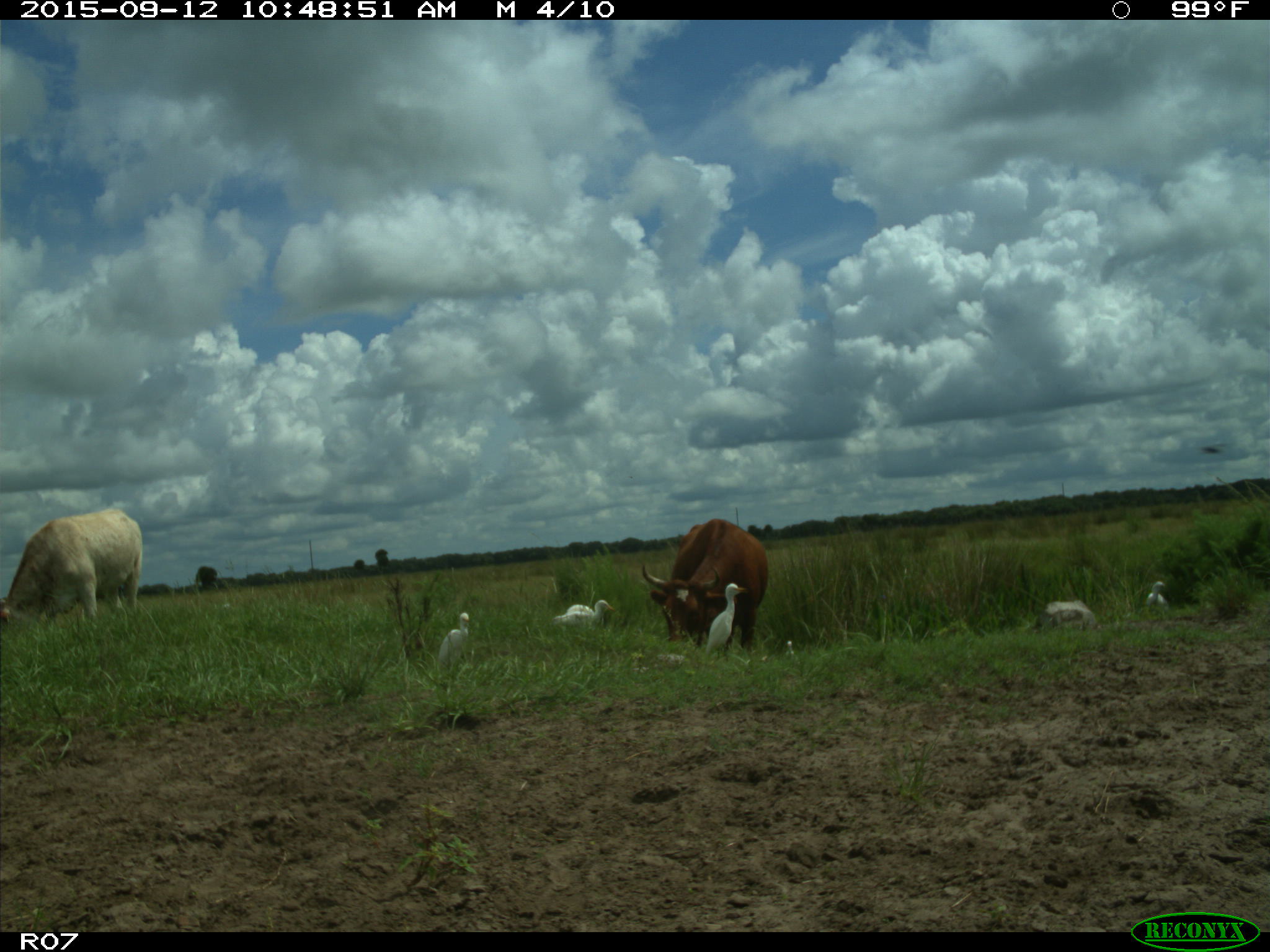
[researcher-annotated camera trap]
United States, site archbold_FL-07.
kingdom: Animalia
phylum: Chordata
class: Mammalia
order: Artiodactyla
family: Bovidae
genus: Bos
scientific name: Bos taurus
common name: domestic cow